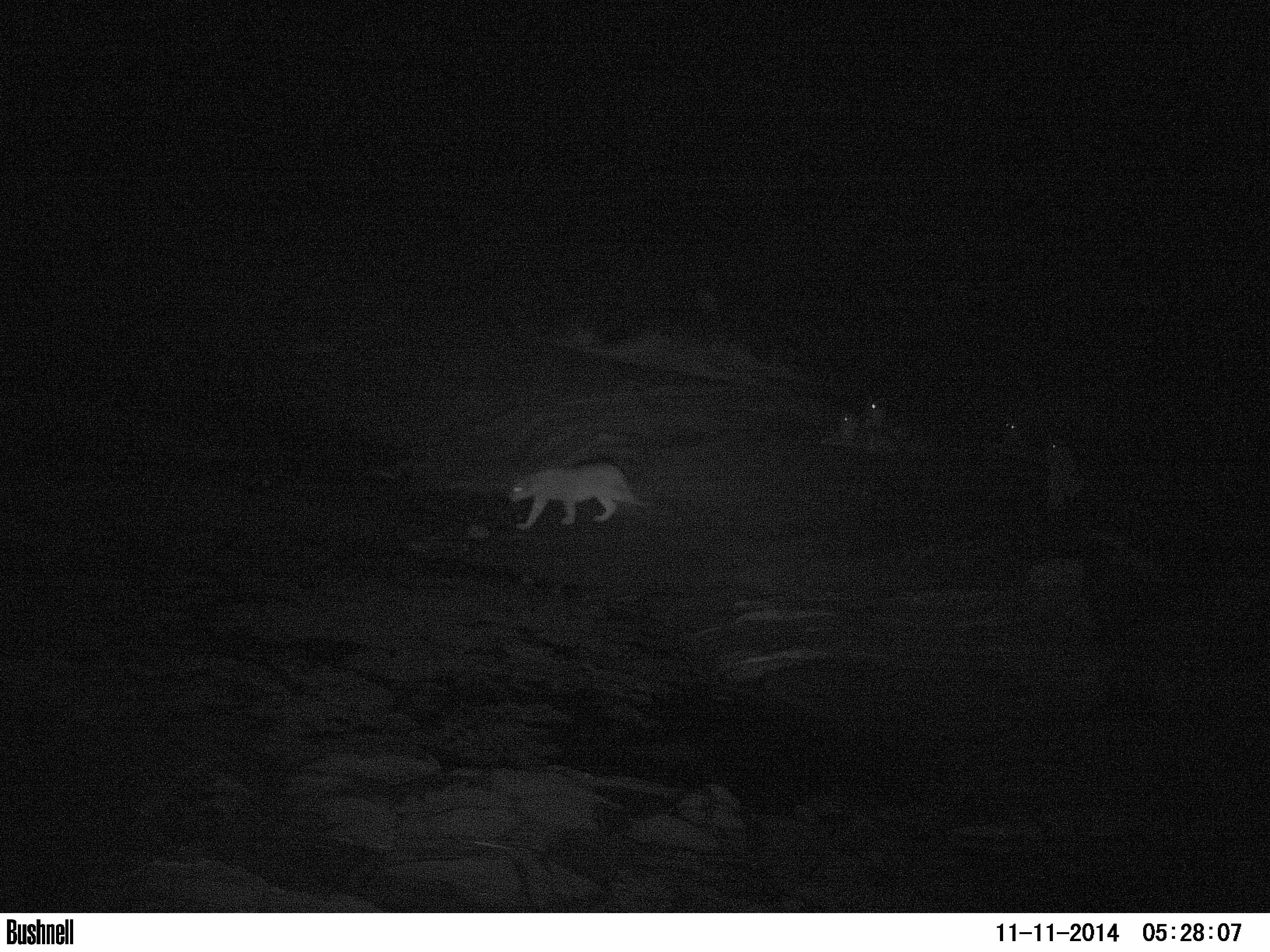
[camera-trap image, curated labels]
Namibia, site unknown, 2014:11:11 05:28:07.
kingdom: Animalia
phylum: Chordata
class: Mammalia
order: Carnivora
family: Felidae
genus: Panthera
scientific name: Panthera leo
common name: lion